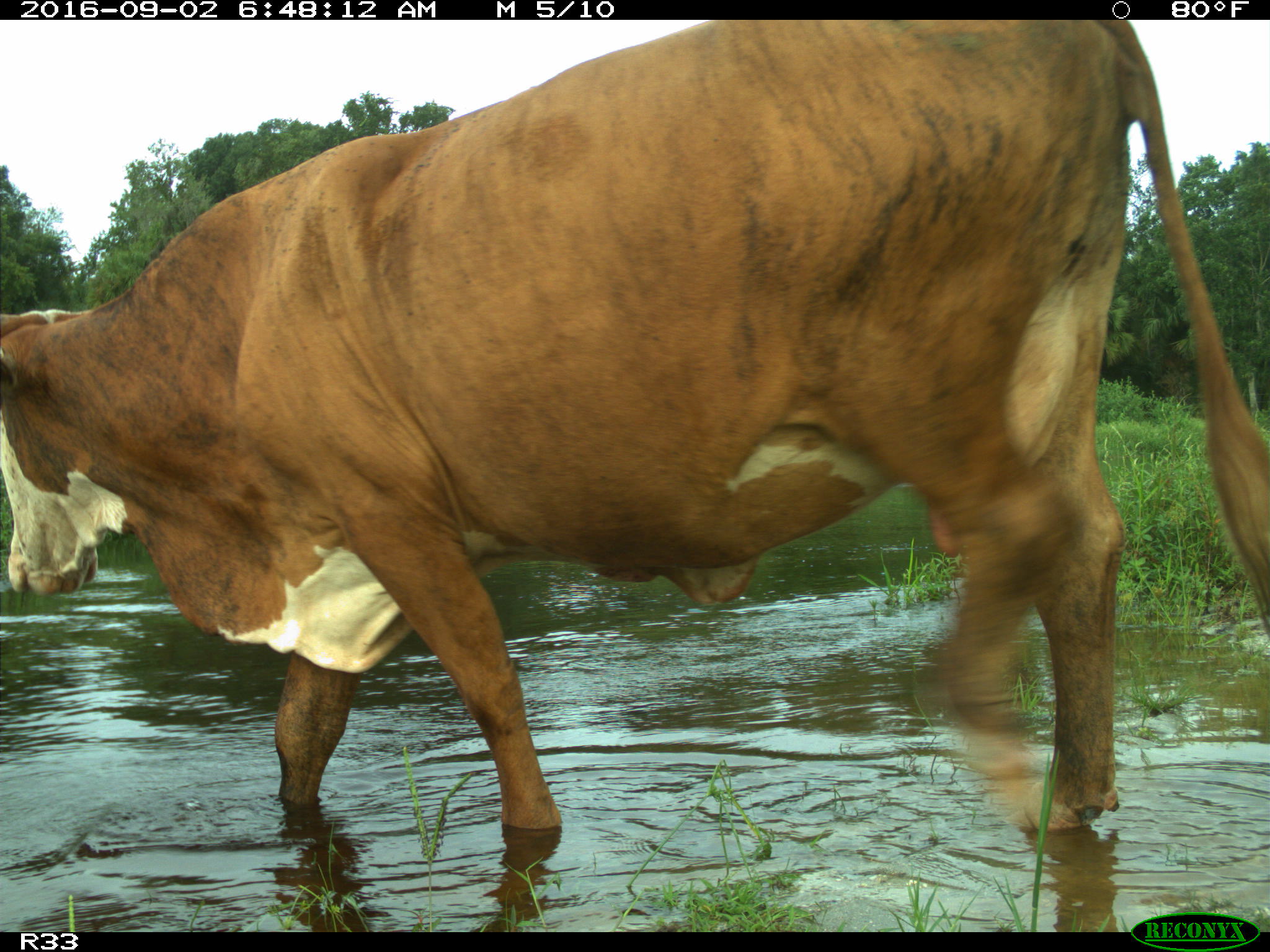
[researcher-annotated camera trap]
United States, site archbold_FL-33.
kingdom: Animalia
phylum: Chordata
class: Mammalia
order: Artiodactyla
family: Bovidae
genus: Bos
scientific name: Bos taurus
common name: domestic cow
Bos taurus (domestic cow).